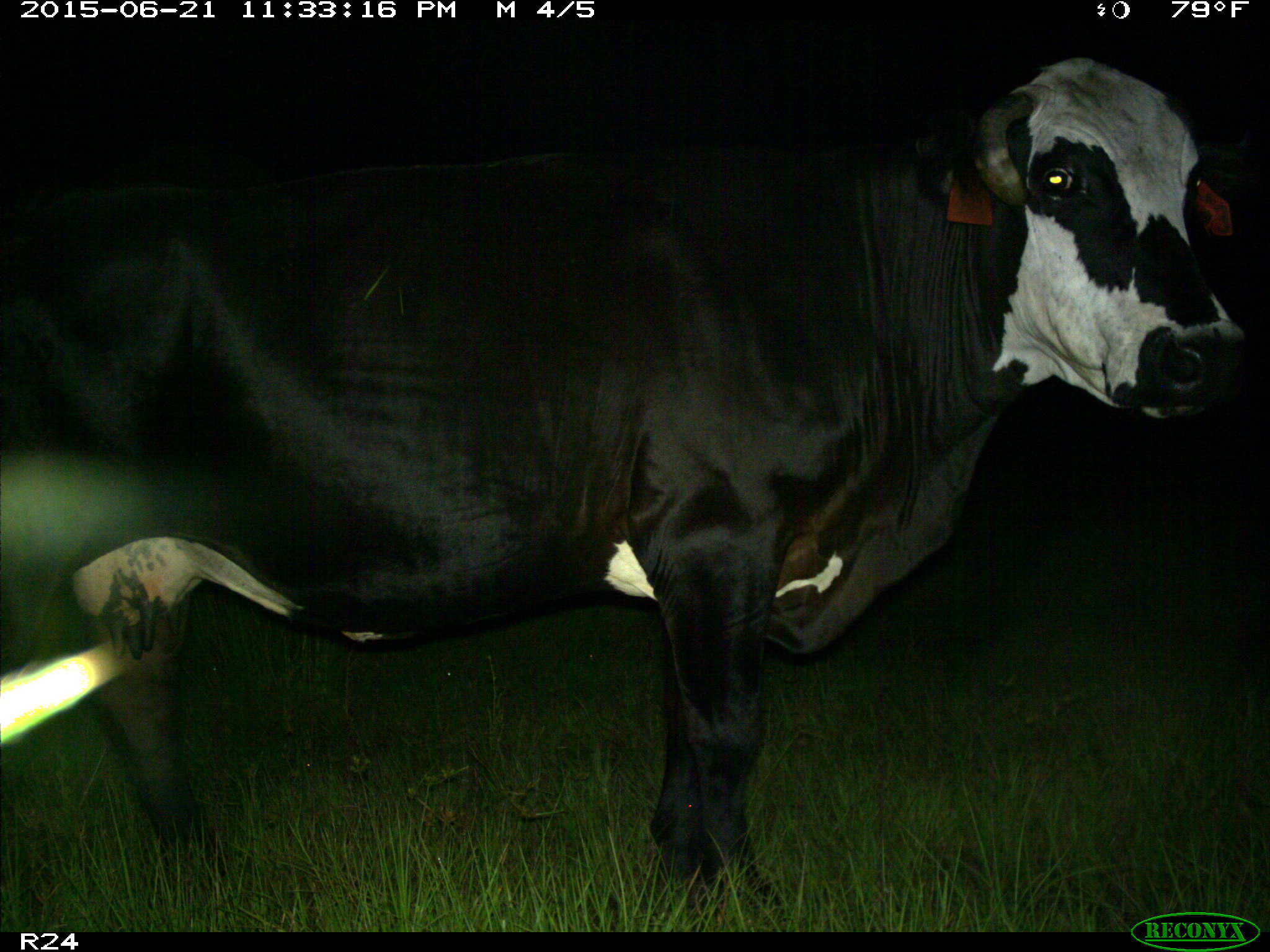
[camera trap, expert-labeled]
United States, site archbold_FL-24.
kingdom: Animalia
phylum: Chordata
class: Mammalia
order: Artiodactyla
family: Bovidae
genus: Bos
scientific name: Bos taurus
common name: domestic cow